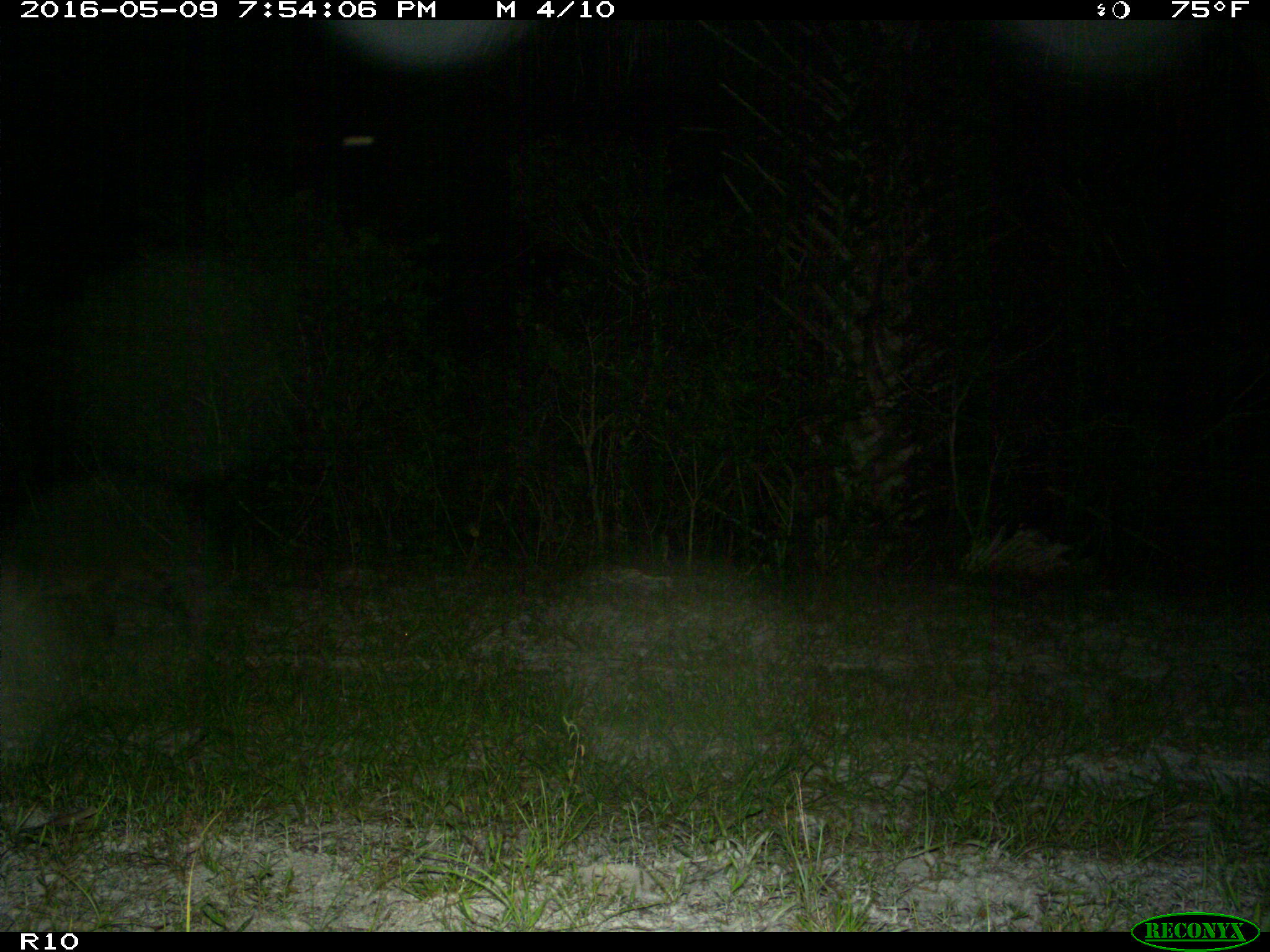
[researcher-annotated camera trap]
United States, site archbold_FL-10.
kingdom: Animalia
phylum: Chordata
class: Mammalia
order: Carnivora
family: Procyonidae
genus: Procyon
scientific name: Procyon lotor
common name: common raccoon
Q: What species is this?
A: Procyon lotor (common raccoon).